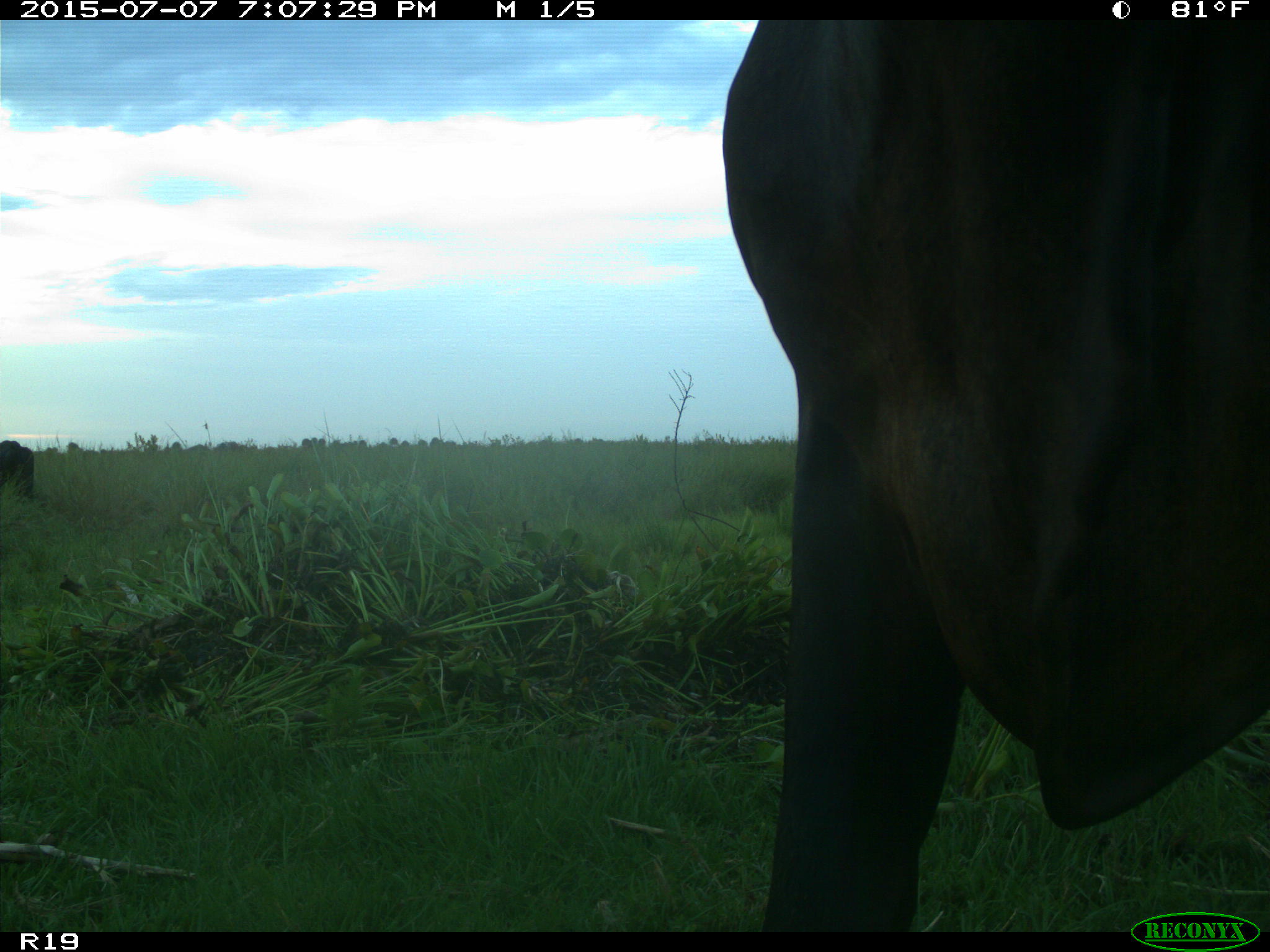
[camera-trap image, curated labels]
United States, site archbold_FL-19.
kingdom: Animalia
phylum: Chordata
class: Mammalia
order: Artiodactyla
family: Bovidae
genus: Bos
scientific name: Bos taurus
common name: domestic cow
Bos taurus (domestic cow).